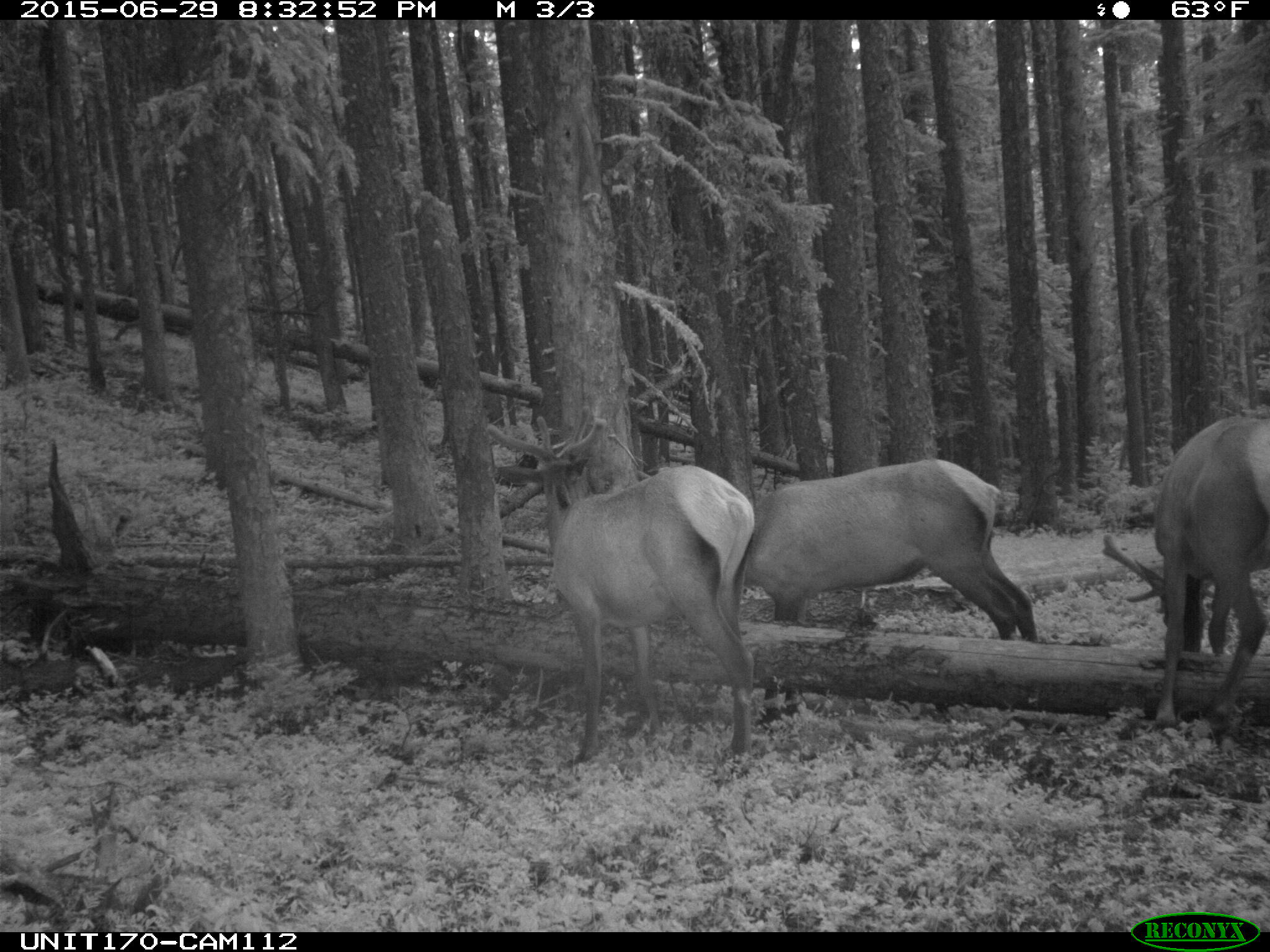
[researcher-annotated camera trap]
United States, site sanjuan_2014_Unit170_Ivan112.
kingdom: Animalia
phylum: Chordata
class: Mammalia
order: Artiodactyla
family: Cervidae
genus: Cervus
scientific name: Cervus elaphus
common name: red deer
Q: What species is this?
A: Cervus elaphus (red deer).